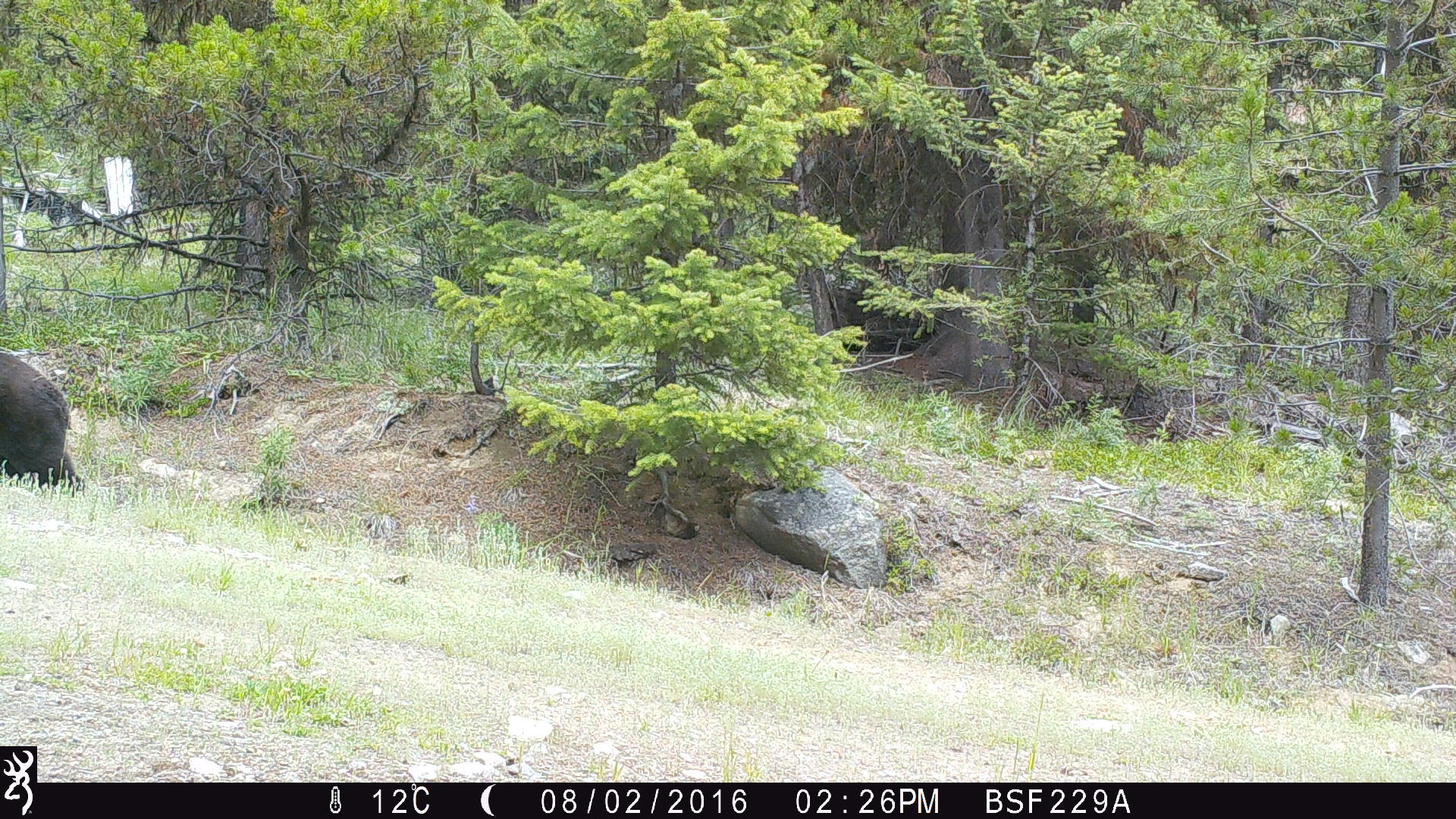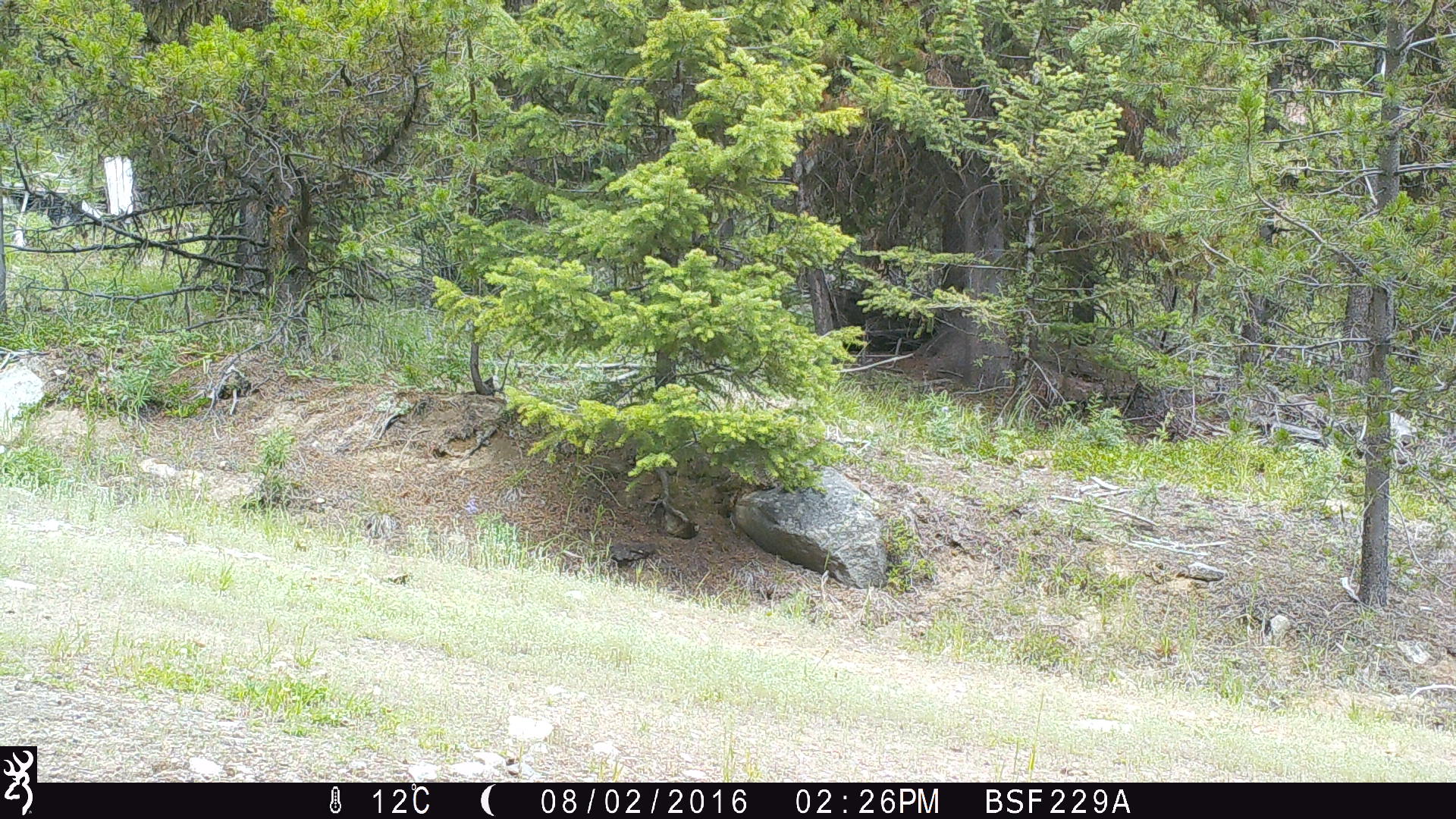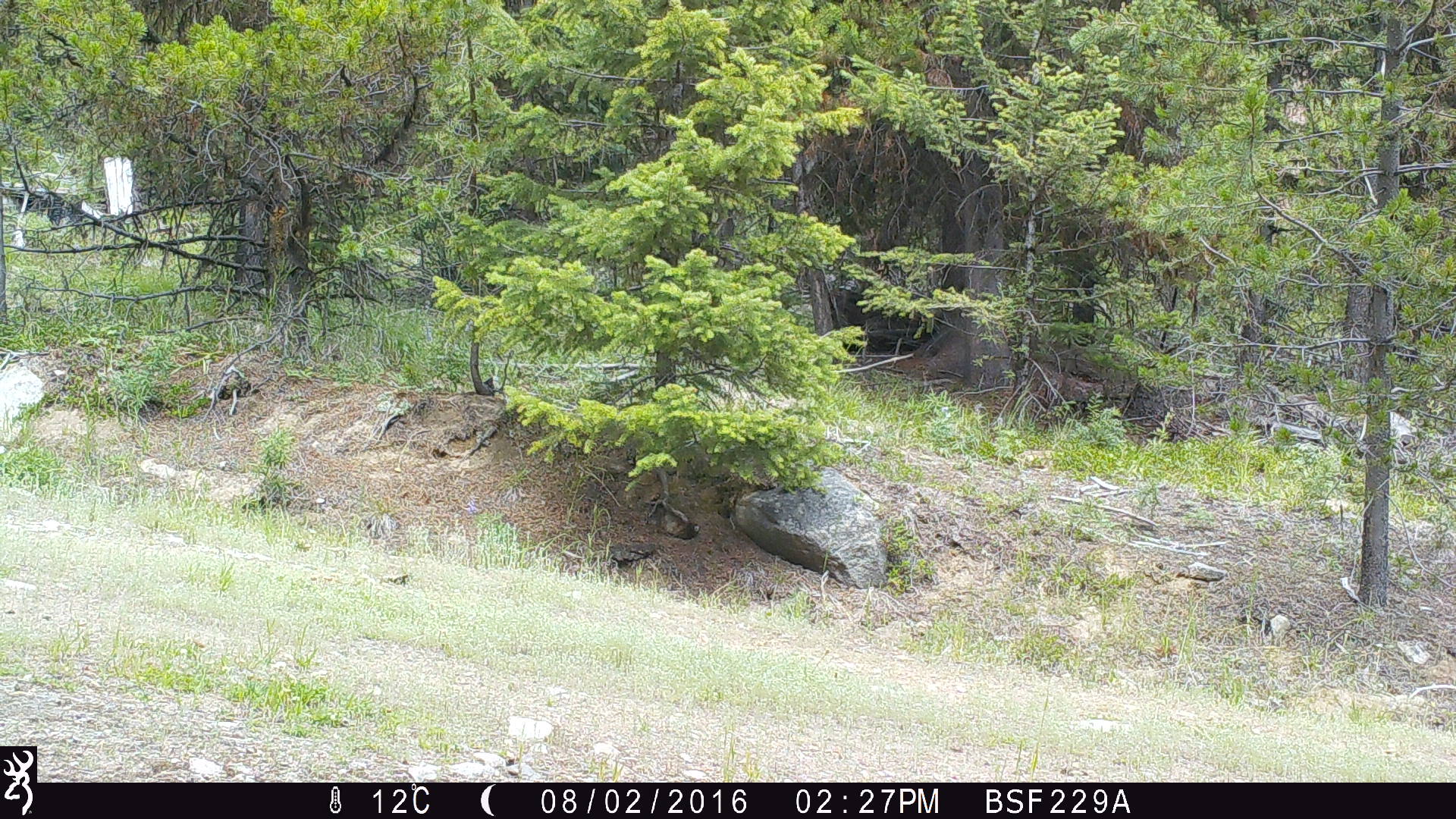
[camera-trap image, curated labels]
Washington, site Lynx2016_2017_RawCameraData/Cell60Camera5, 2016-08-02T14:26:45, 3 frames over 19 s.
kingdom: Animalia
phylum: Chordata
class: Mammalia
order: Carnivora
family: Ursidae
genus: Ursus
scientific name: Ursus americanus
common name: american black bear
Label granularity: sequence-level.